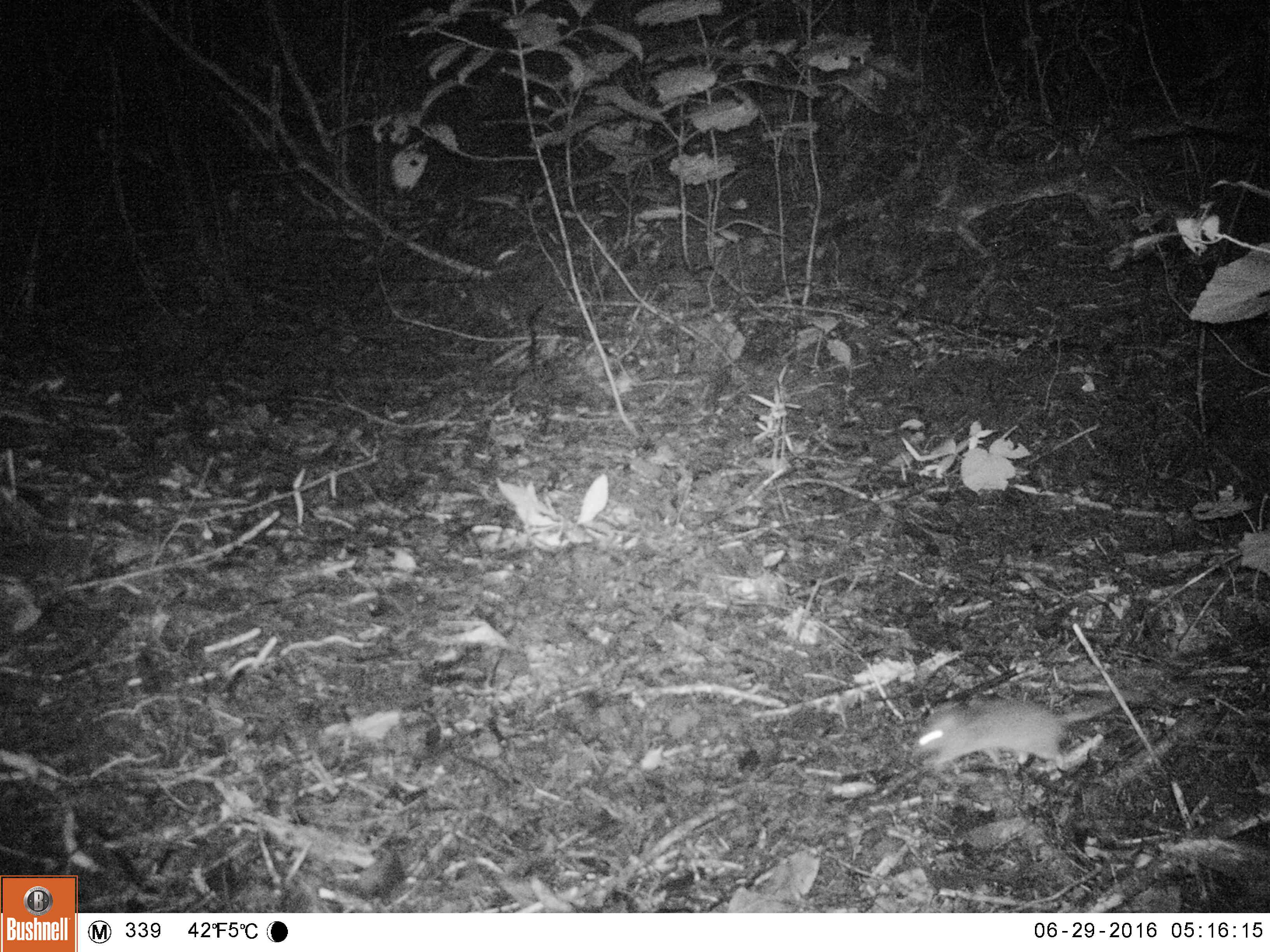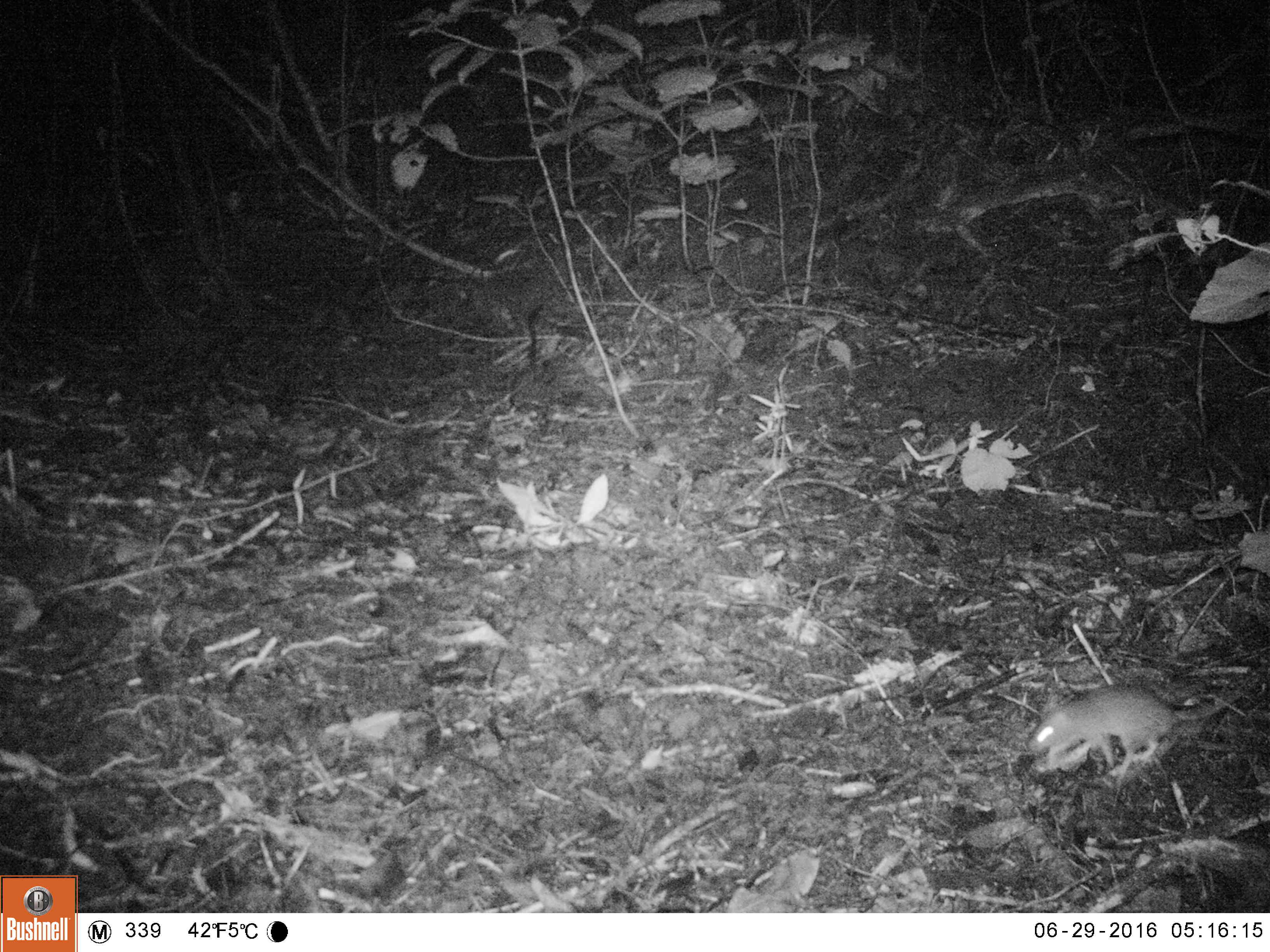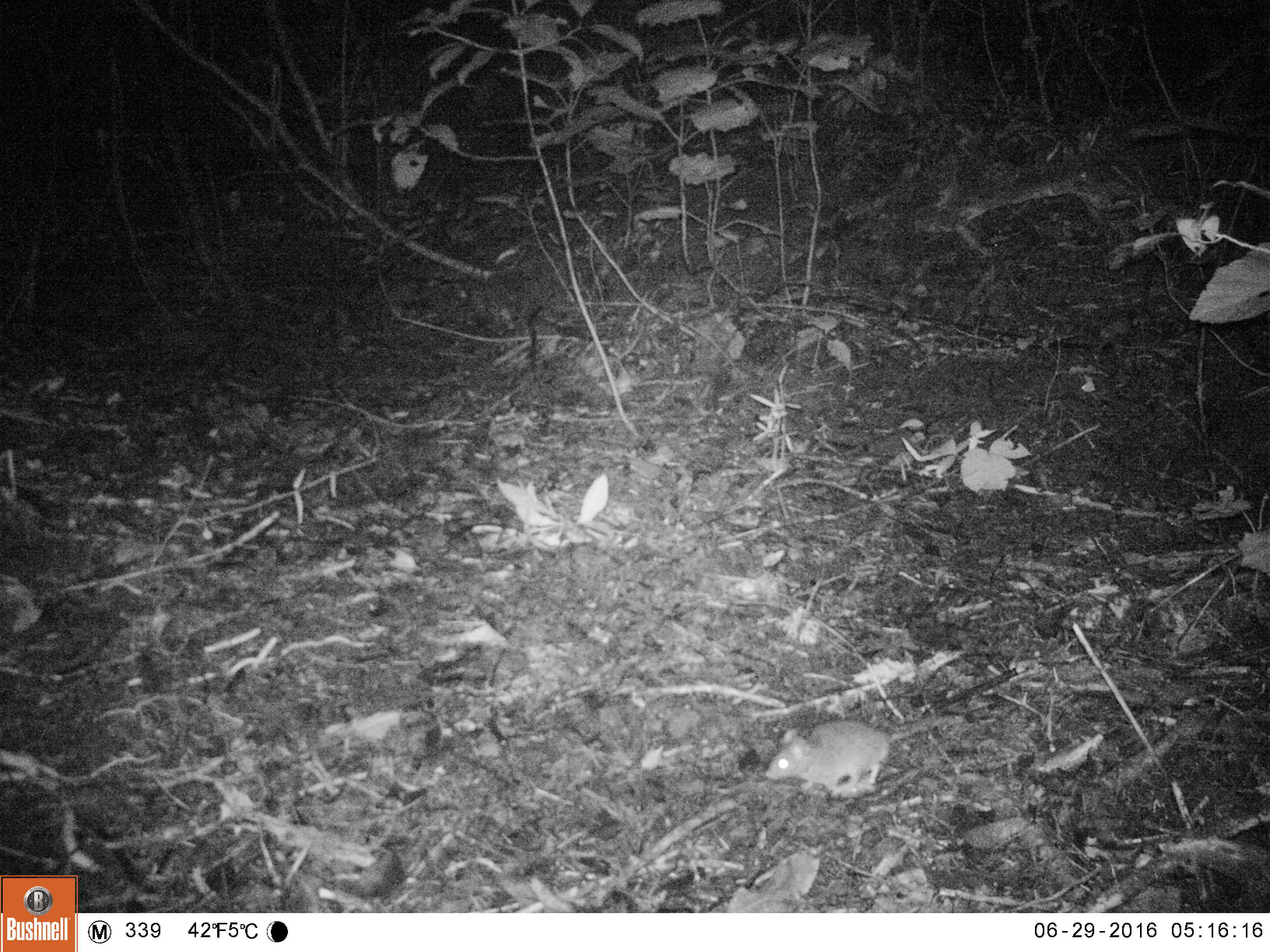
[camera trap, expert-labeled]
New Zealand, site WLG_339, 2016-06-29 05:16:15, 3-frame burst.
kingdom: Animalia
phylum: Chordata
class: Mammalia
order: Rodentia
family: Muridae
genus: Mus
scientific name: Mus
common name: mouse